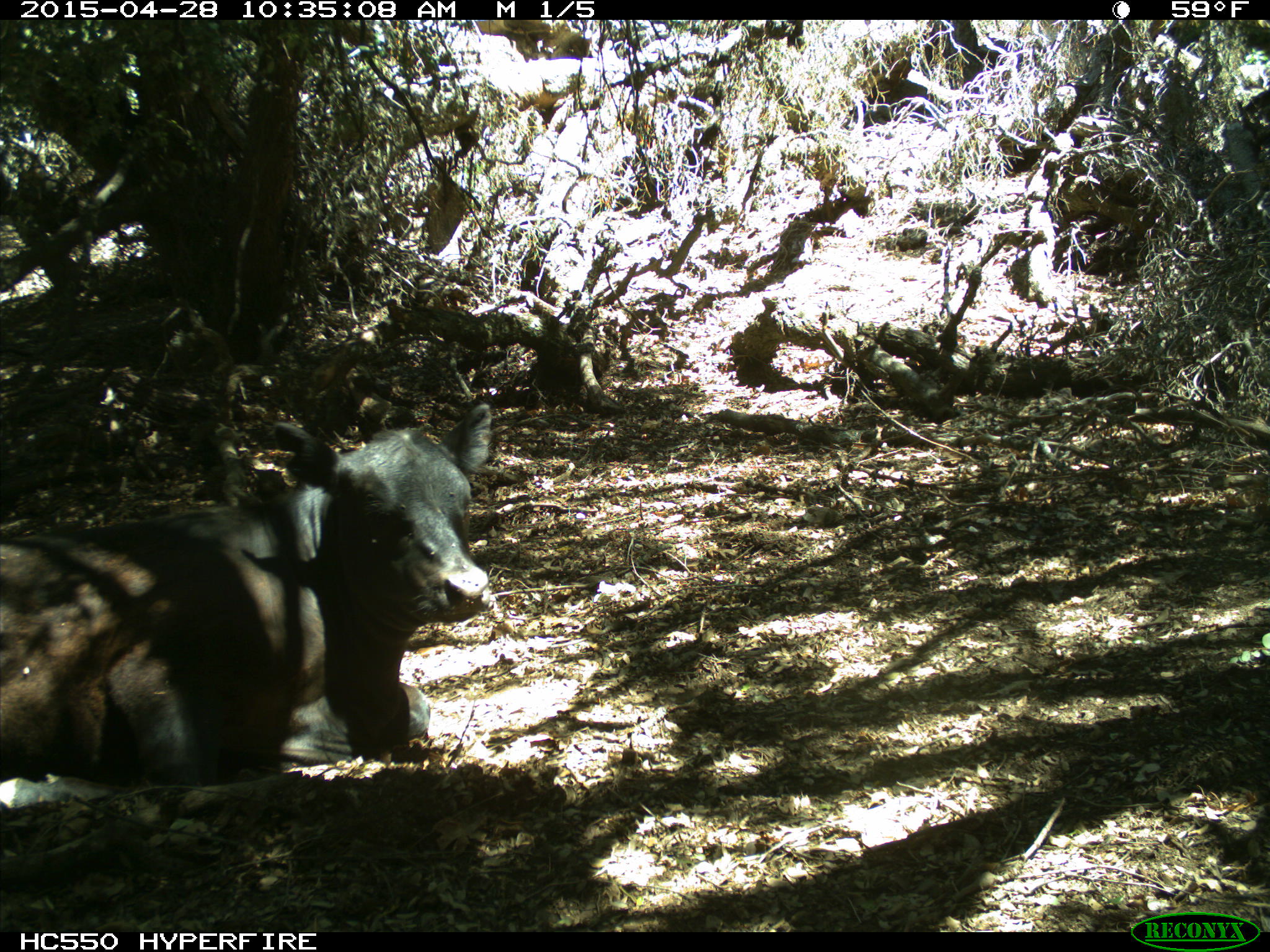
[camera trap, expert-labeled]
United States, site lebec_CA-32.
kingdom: Animalia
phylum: Chordata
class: Mammalia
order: Artiodactyla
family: Bovidae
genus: Bos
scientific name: Bos taurus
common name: domestic cow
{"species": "Bos taurus (domestic cow)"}